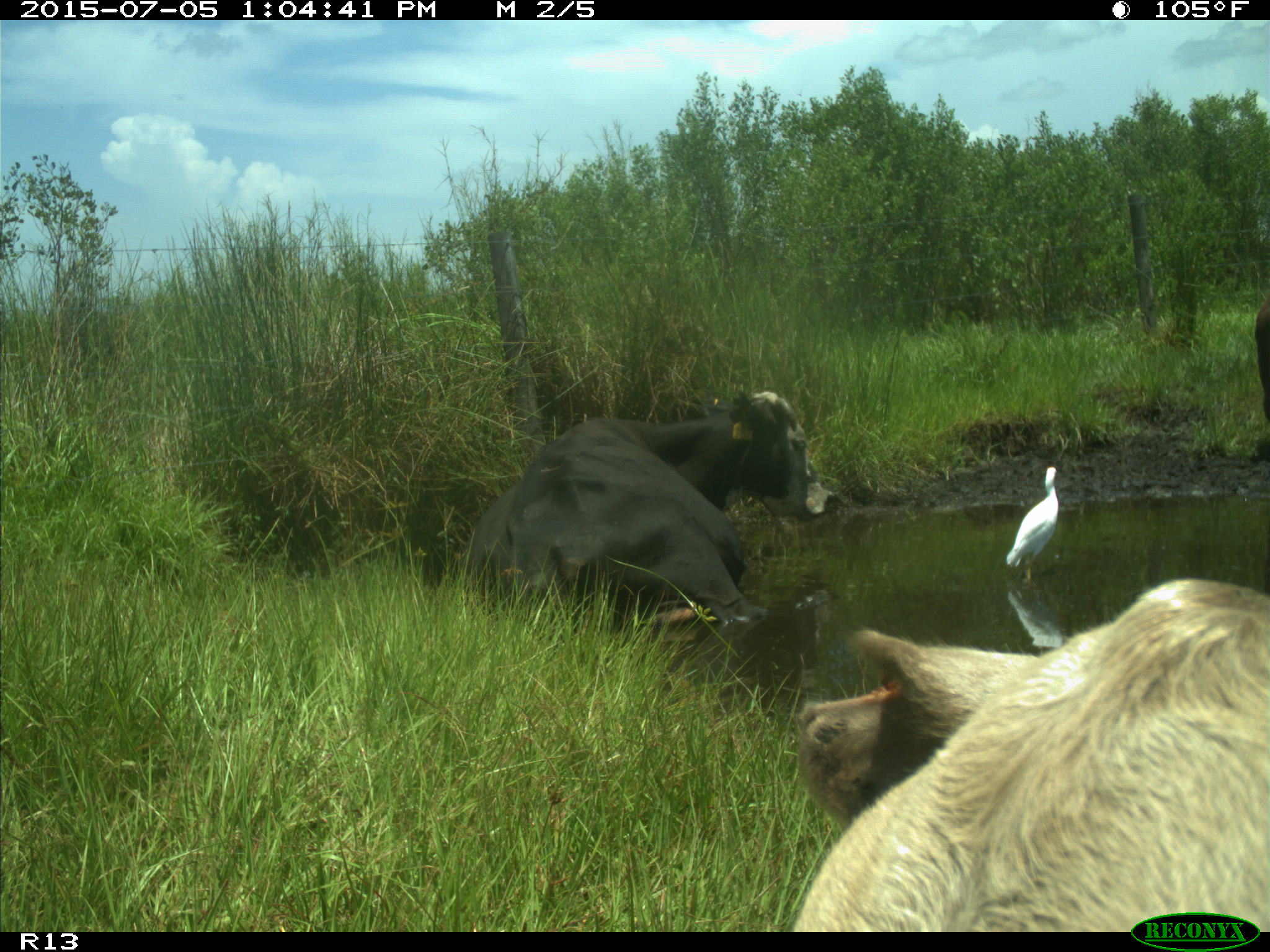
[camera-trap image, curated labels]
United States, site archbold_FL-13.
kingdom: Animalia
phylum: Chordata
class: Mammalia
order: Artiodactyla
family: Bovidae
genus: Bos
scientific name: Bos taurus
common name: domestic cow